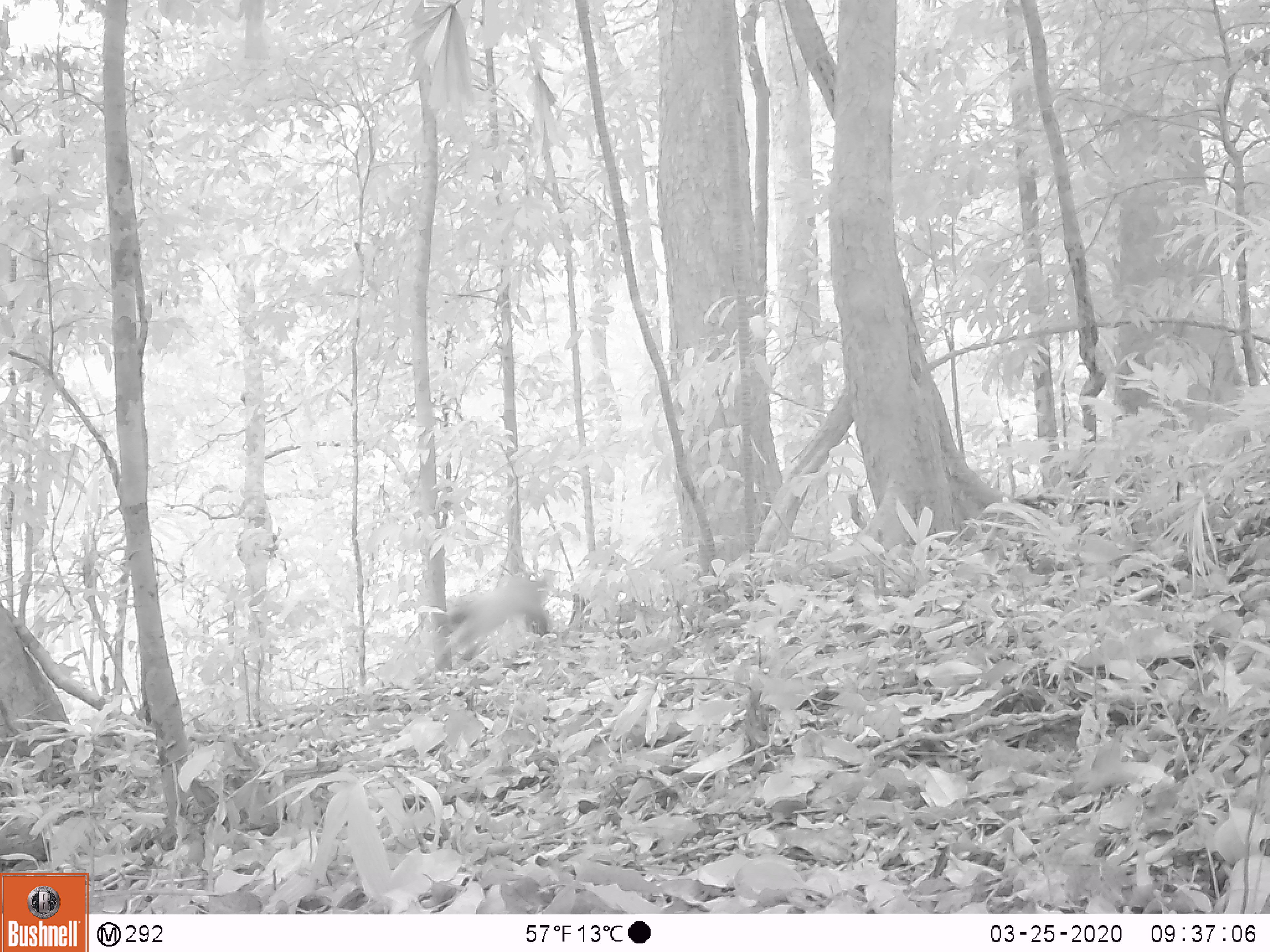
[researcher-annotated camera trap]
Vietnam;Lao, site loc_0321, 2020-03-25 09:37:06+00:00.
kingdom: Animalia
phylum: Chordata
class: Mammalia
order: Carnivora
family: Mustelidae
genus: Martes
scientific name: Martes flavigula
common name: yellow-throated marten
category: yellow throated marten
Yellow throated marten (yellow-throated marten) (Martes flavigula). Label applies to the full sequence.